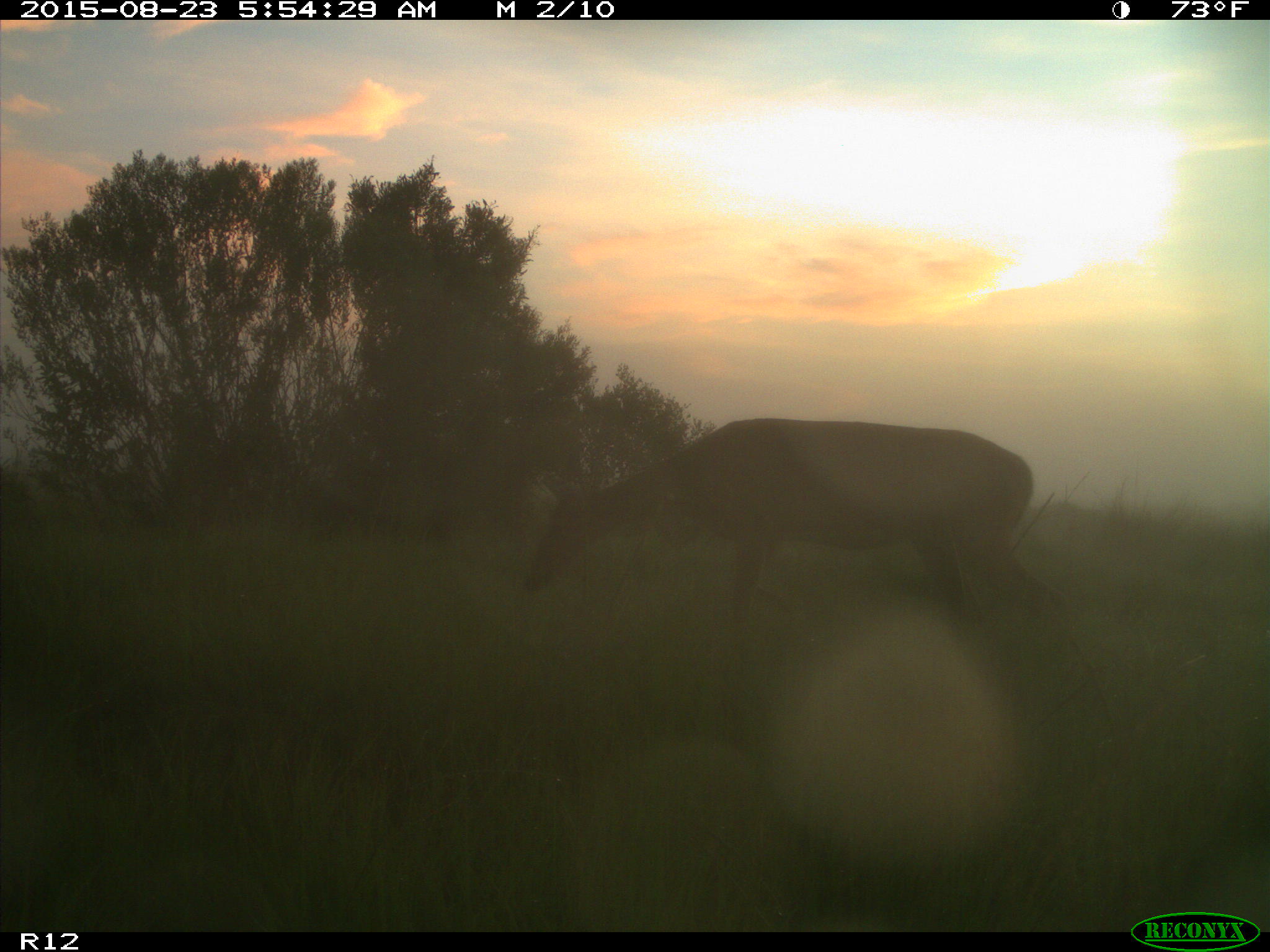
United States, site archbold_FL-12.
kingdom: Animalia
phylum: Chordata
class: Mammalia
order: Artiodactyla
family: Cervidae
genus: Odocoileus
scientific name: Odocoileus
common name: deer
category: unidentified deer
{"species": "unidentified deer (deer) (Odocoileus)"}